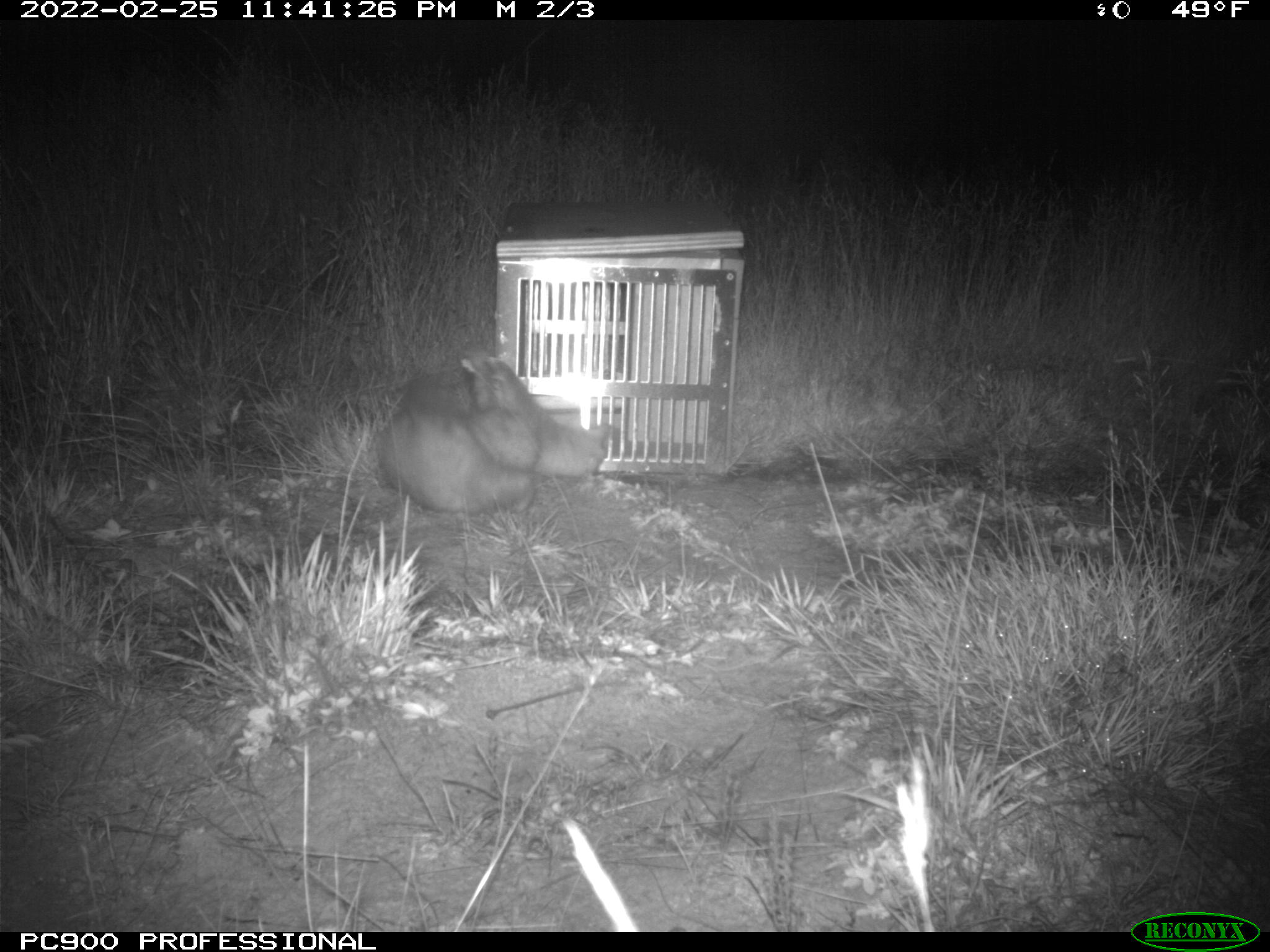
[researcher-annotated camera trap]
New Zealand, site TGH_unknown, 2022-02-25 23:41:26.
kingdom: Animalia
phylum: Chordata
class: Mammalia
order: Carnivora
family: Mustelidae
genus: Mustela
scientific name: Mustela furo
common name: ferret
Ferret (Mustela furo).